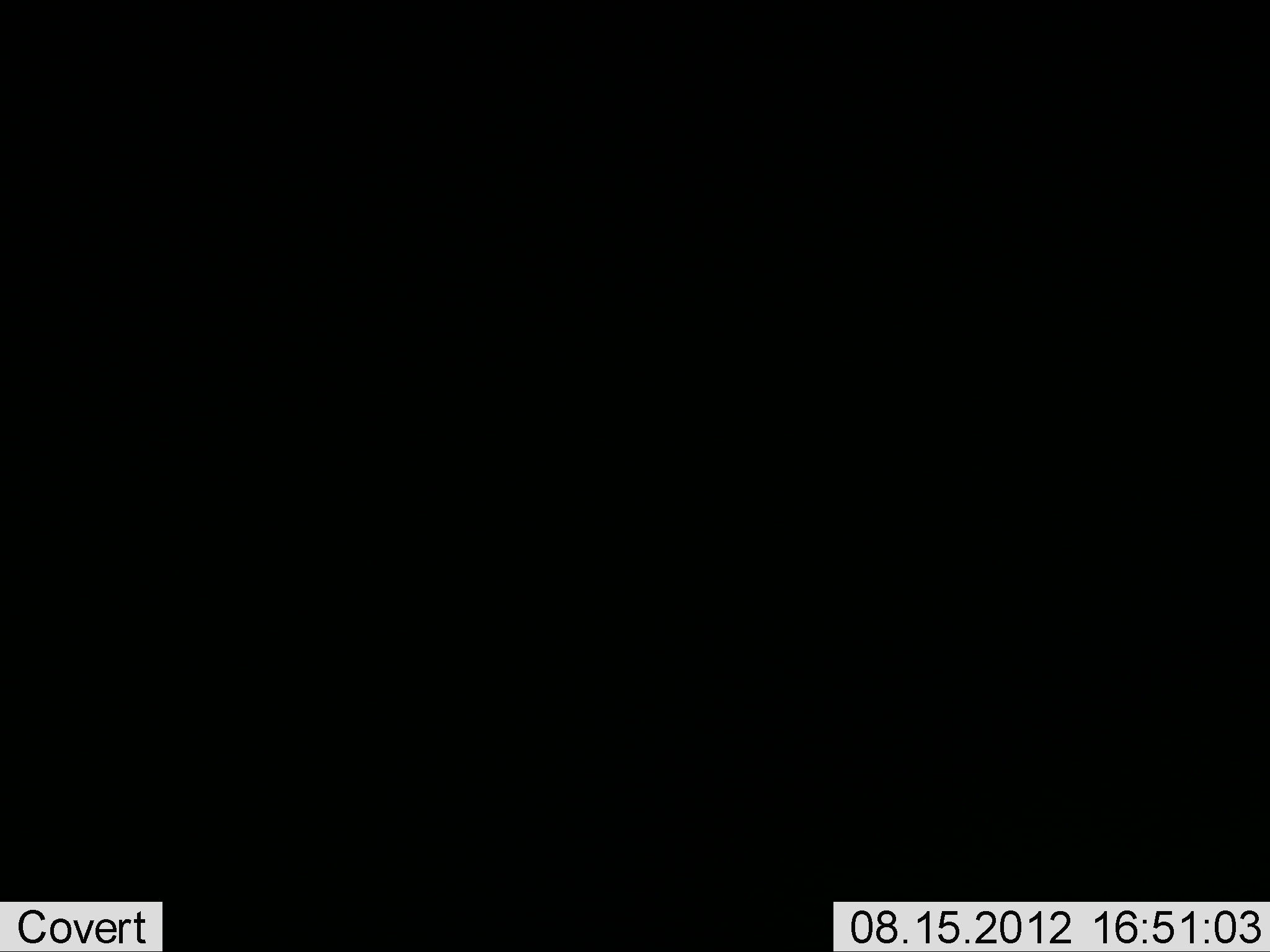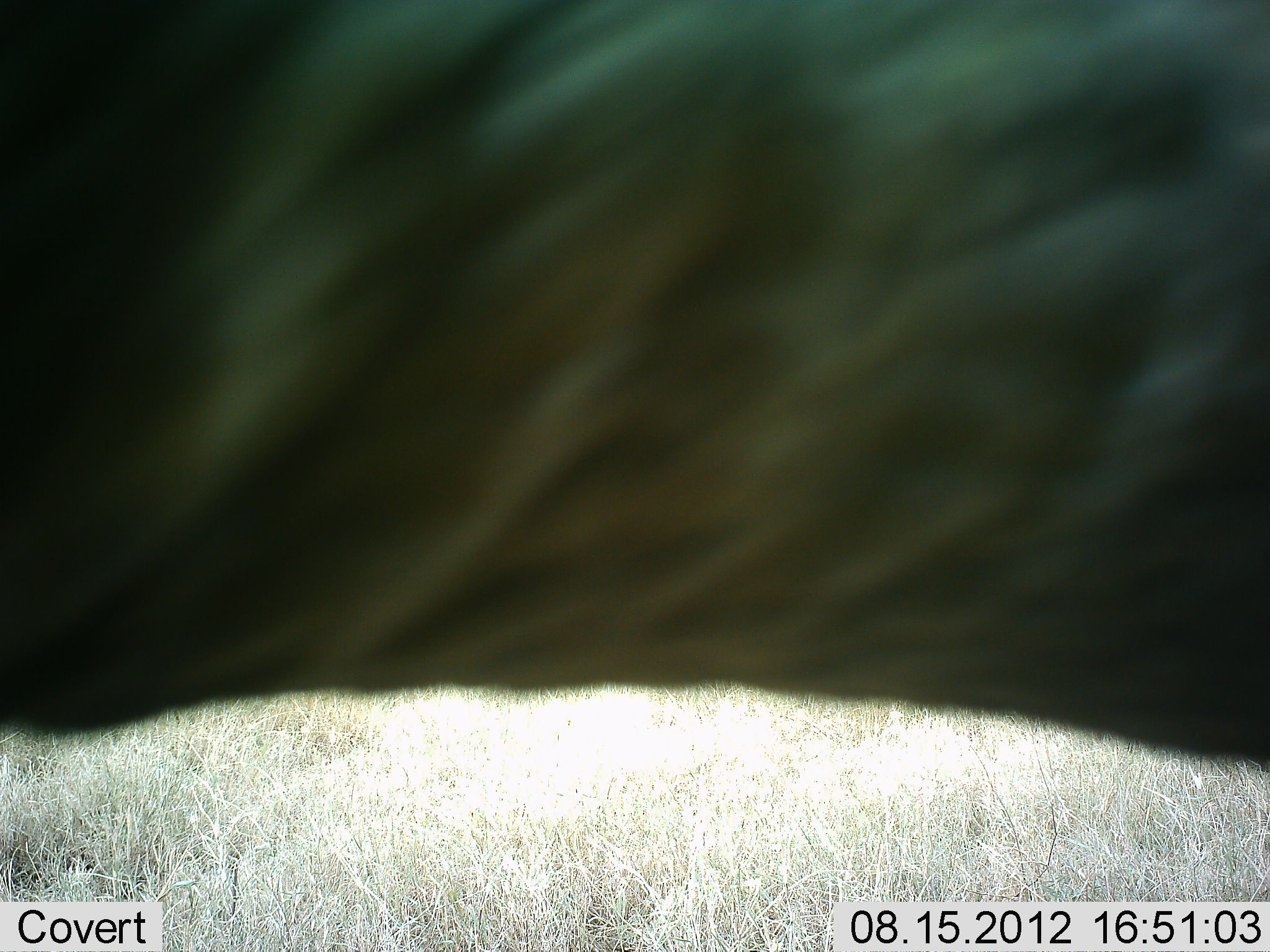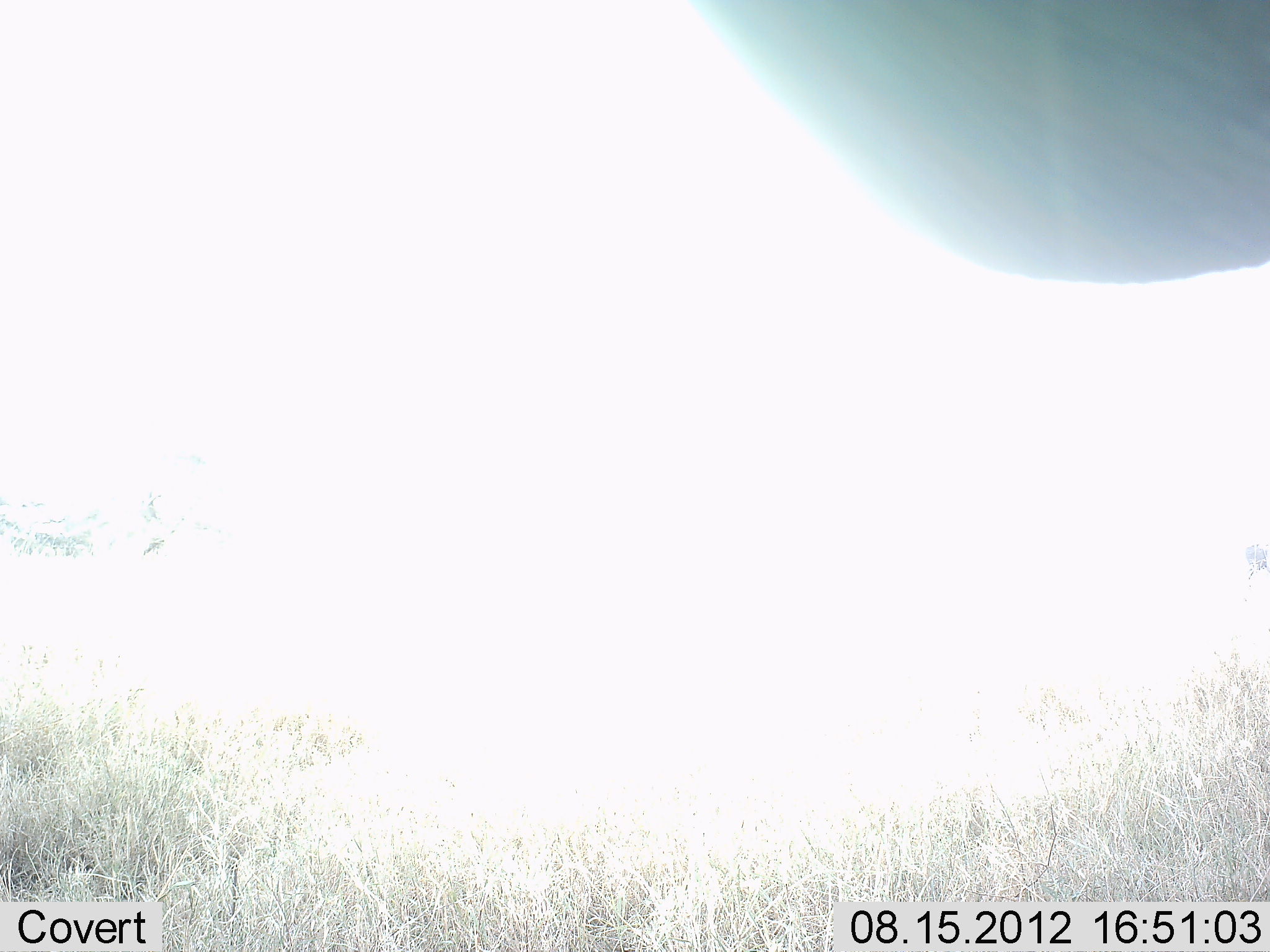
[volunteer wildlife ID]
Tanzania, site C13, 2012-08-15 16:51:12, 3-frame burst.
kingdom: Animalia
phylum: Chordata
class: Mammalia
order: Proboscidea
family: Elephantidae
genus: Loxodonta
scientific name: Loxodonta africana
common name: african bush elephant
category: elephant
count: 1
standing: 33%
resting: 0%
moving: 50%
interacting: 17%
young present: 0%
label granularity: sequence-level